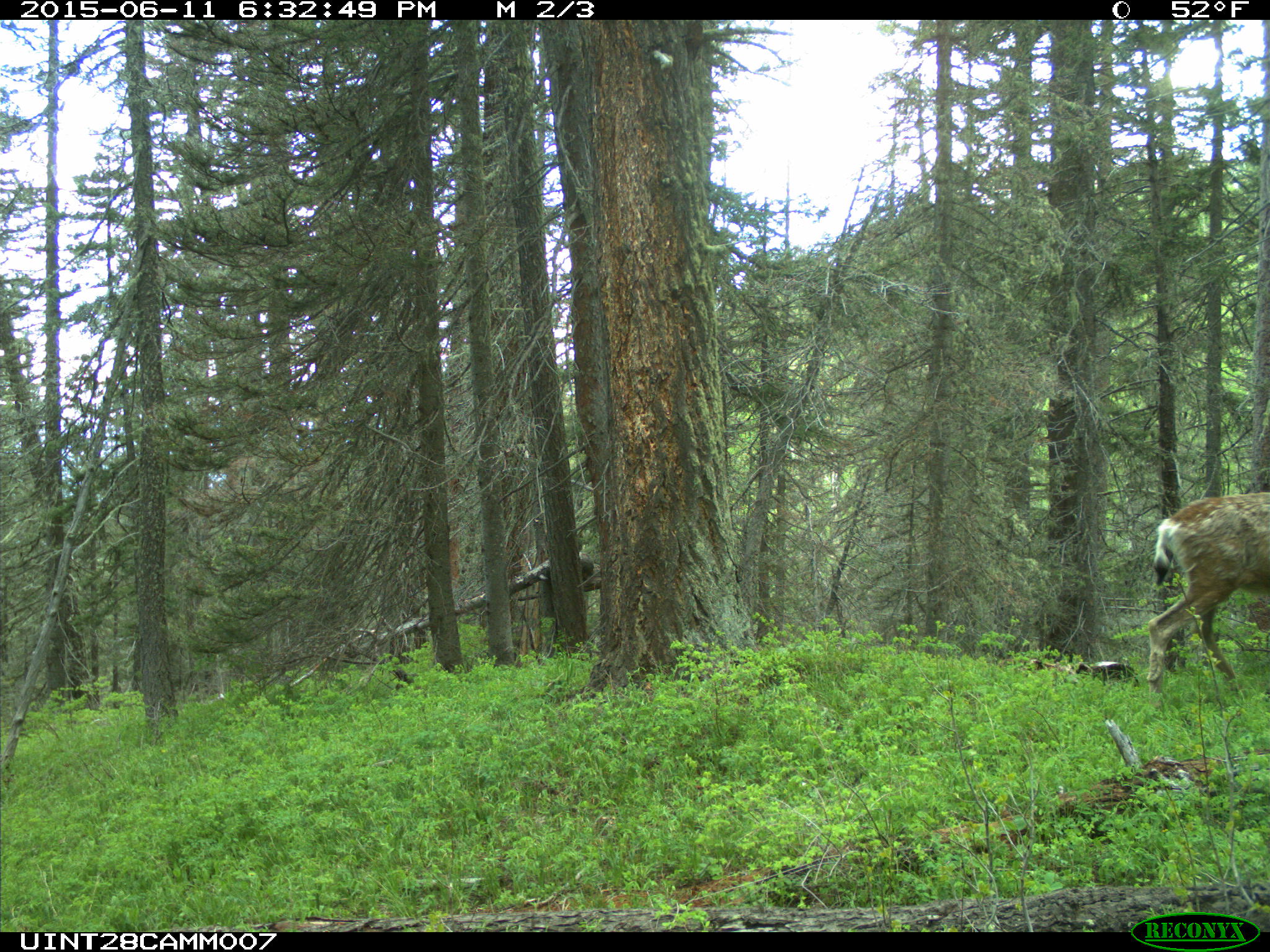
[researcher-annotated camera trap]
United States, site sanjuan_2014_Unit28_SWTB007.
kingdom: Animalia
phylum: Chordata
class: Mammalia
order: Artiodactyla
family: Cervidae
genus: Odocoileus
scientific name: Odocoileus hemionus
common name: mule deer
Odocoileus hemionus (mule deer).